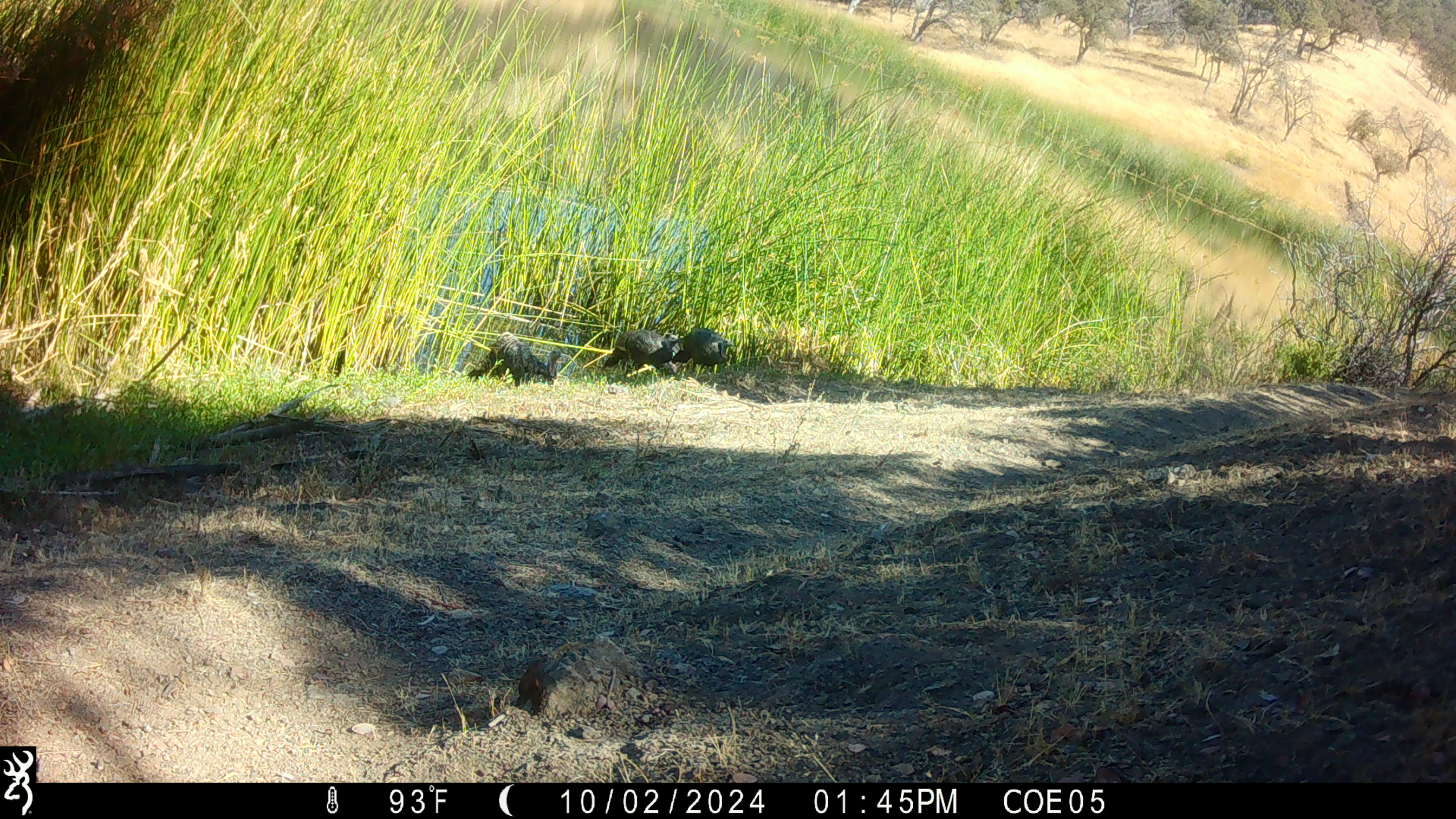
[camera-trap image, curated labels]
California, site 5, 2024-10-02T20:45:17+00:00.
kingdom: Animalia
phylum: Chordata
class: Aves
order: Galliformes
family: Phasianidae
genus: Meleagris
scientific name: Meleagris gallopavo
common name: turkey